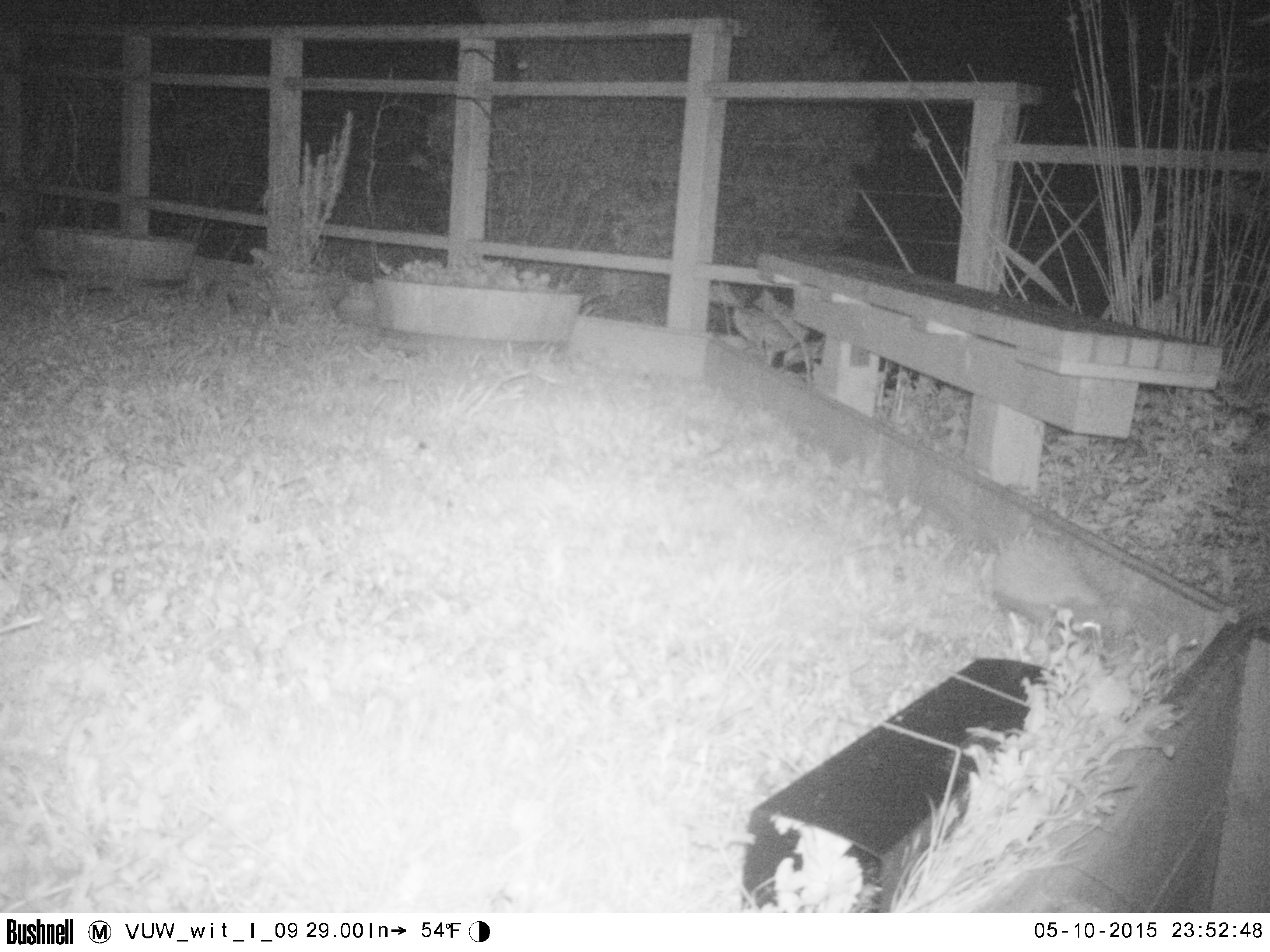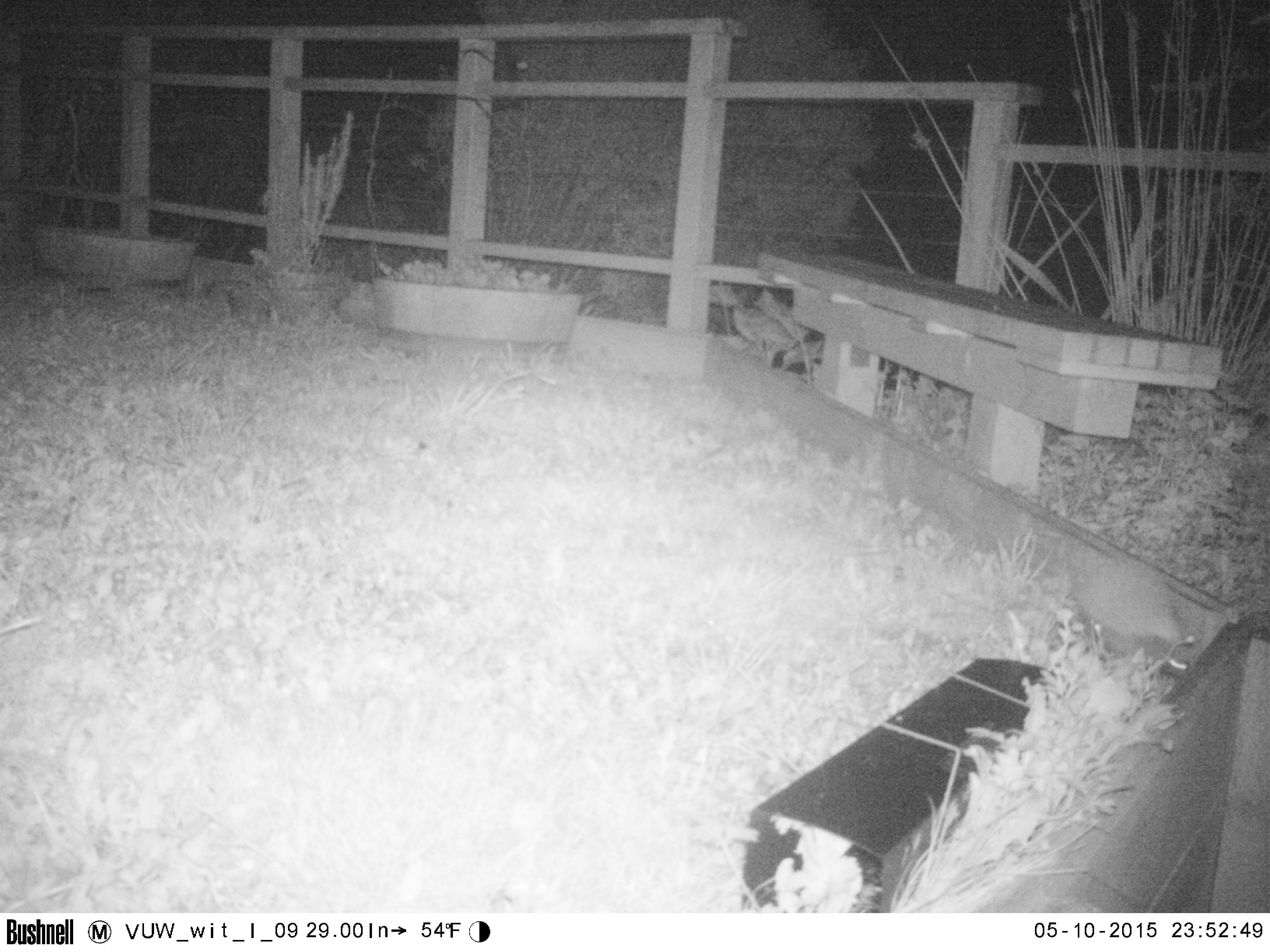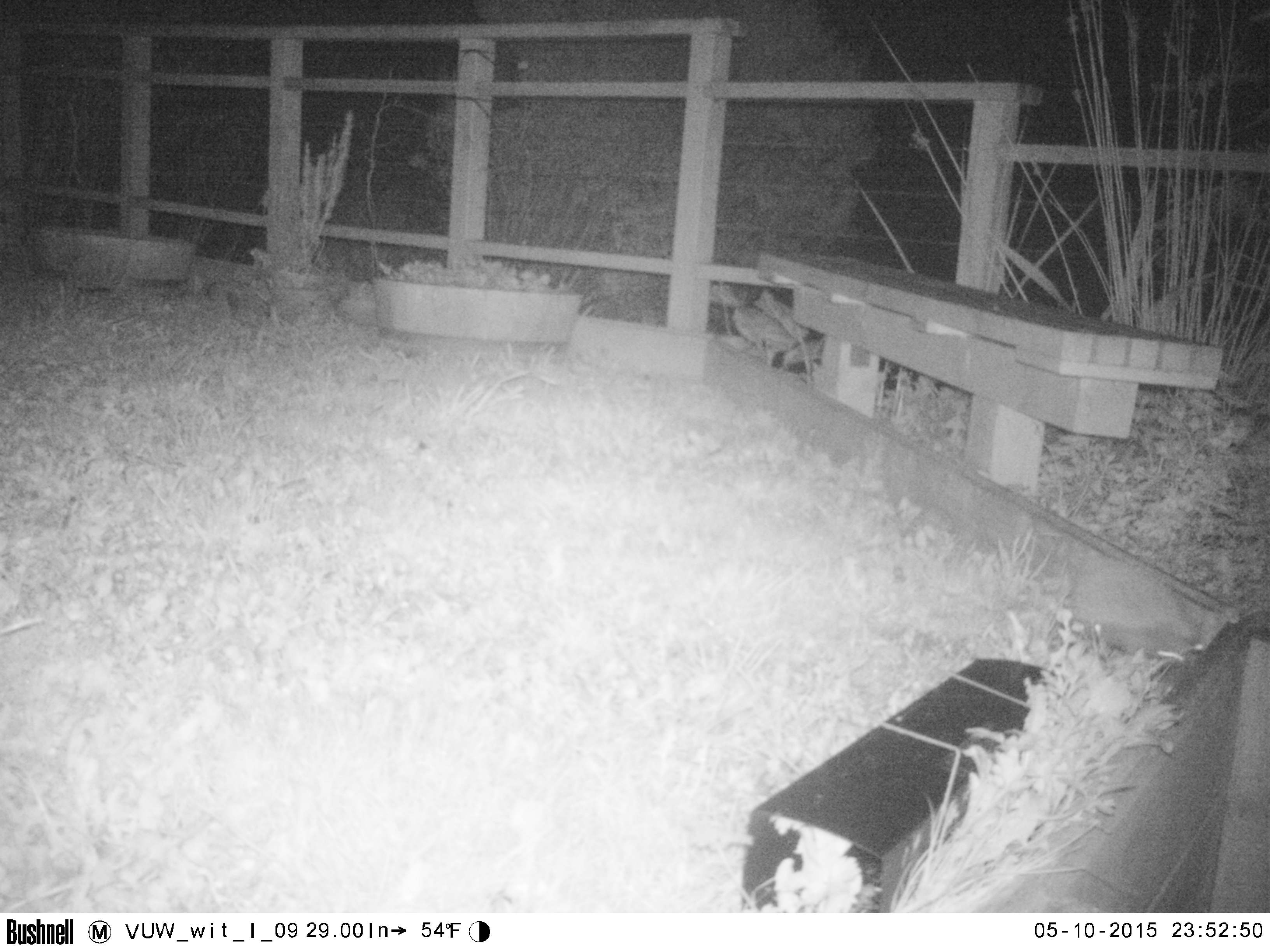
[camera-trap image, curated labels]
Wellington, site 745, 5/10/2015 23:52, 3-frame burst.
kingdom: Animalia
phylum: Chordata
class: Mammalia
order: Eulipotyphla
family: Erinaceidae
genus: Erinaceus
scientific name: Erinaceus europaeus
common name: hedgehog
Hedgehog (Erinaceus europaeus).